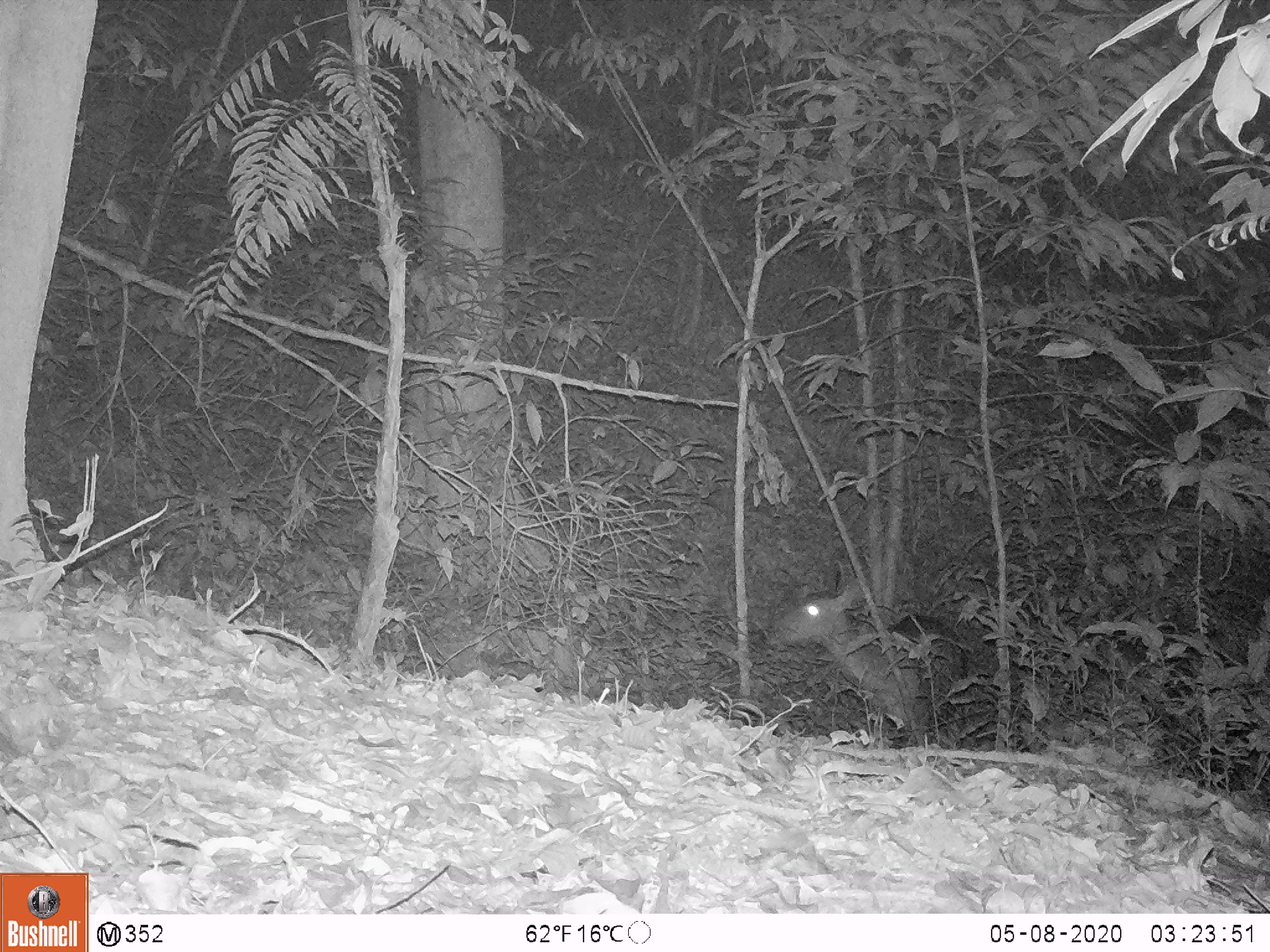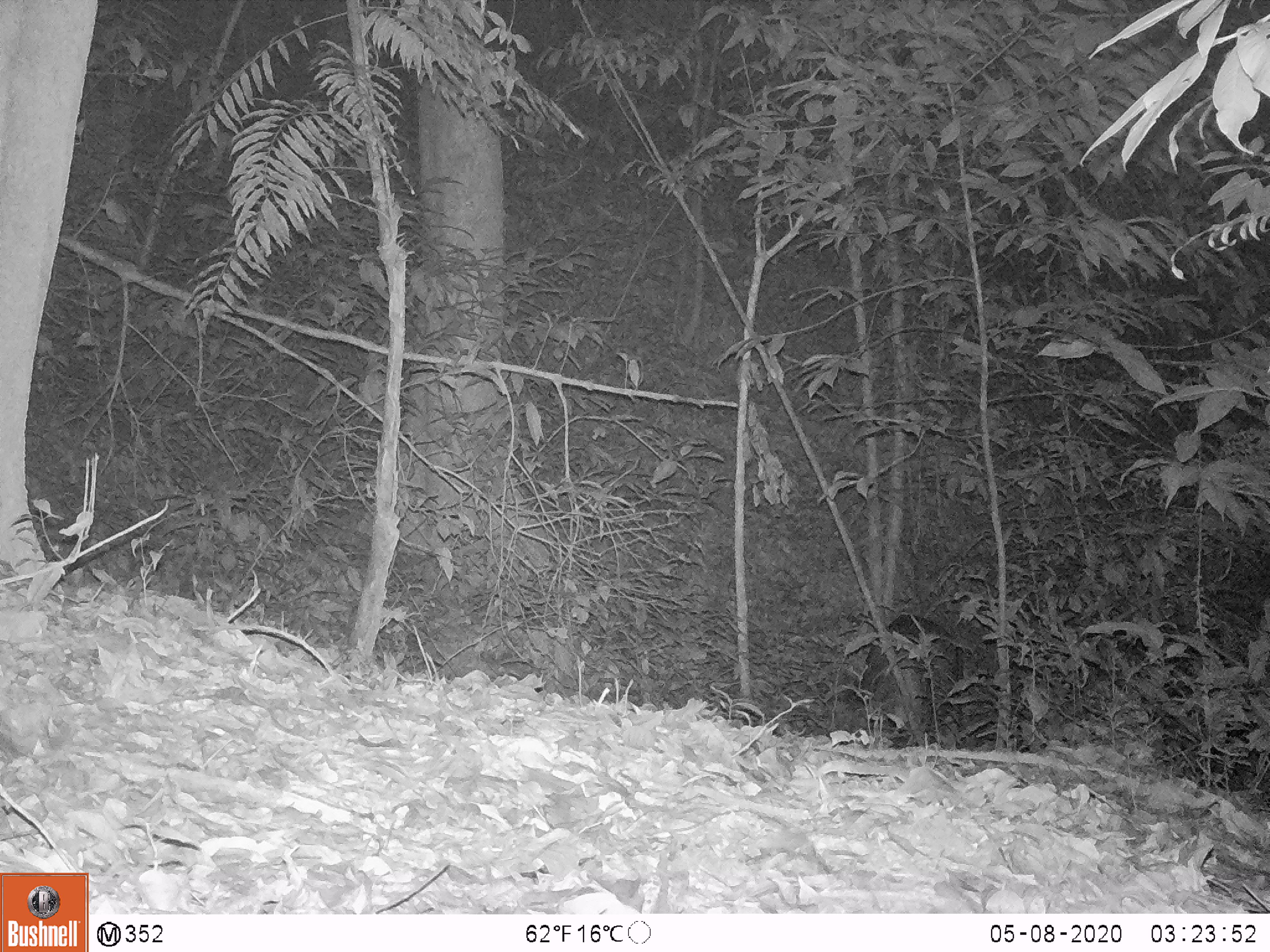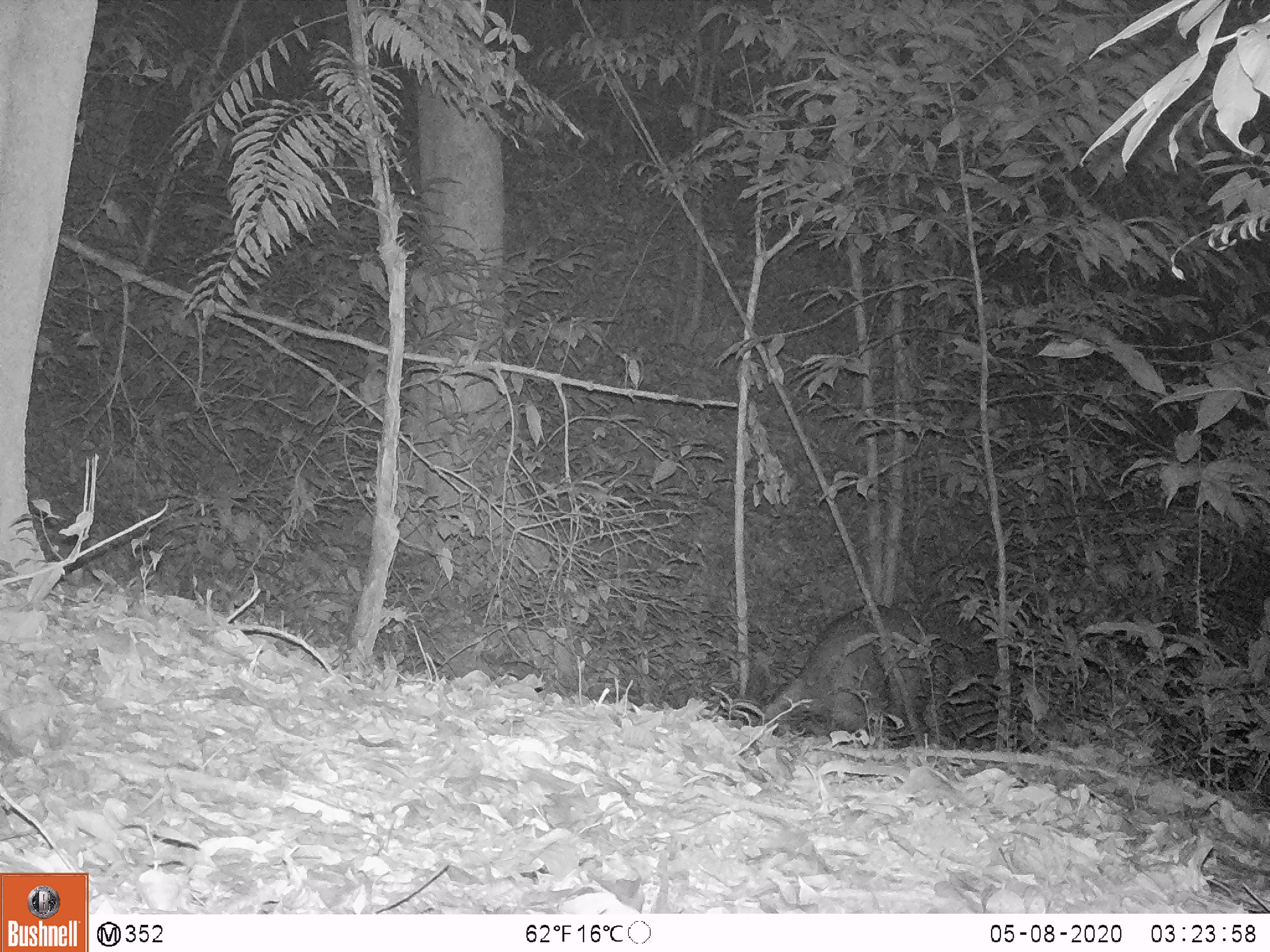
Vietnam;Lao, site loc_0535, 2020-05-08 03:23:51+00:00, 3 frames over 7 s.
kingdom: Animalia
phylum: Chordata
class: Mammalia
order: Artiodactyla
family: Cervidae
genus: Rusa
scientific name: Rusa unicolor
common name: sambar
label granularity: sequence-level